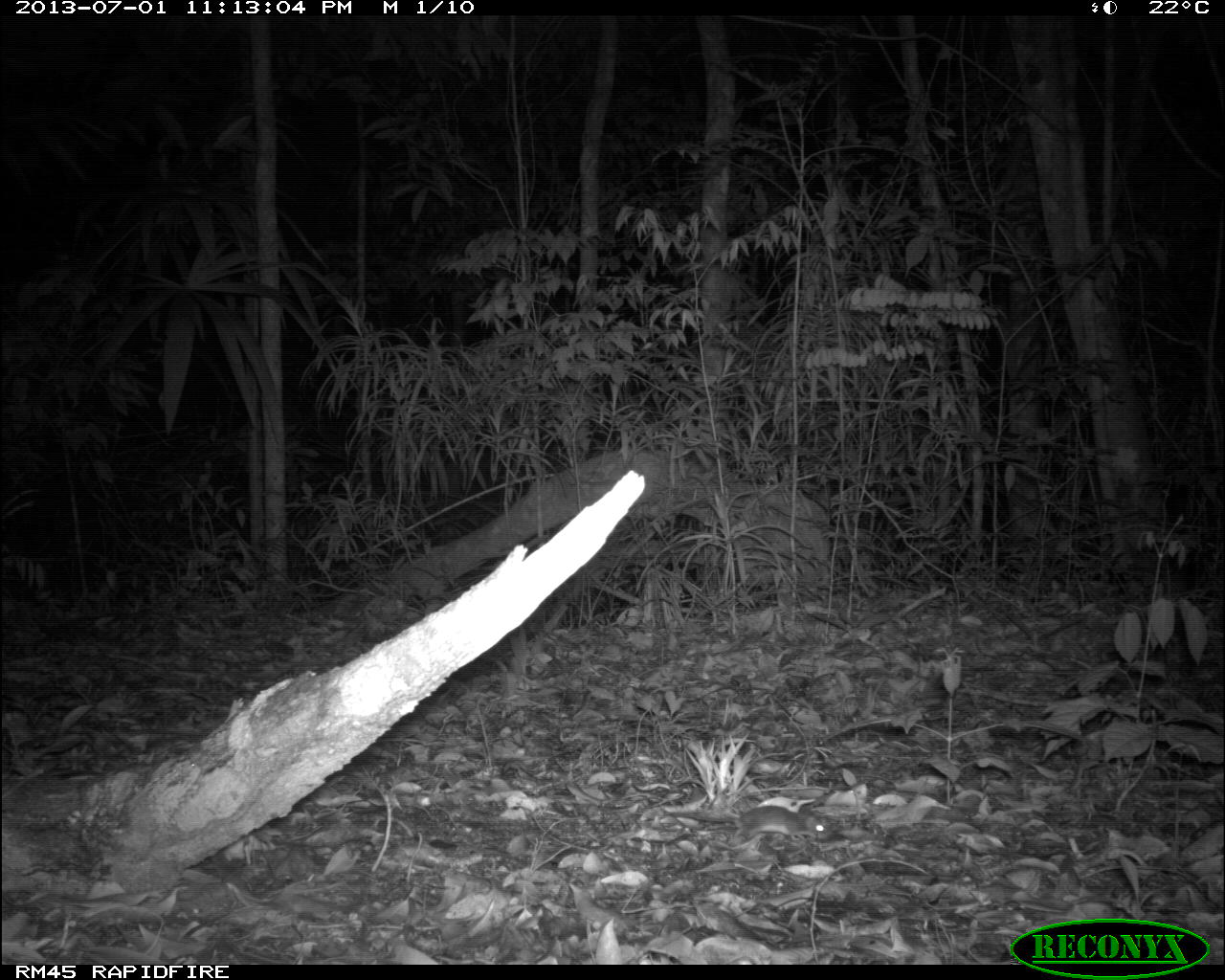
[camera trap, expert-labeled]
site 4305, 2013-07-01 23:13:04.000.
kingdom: Animalia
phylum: Chordata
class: Mammalia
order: Rodentia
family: Cricetidae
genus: Peromyscus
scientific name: Peromyscus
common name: deermice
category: peromyscus sp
Peromyscus sp (deermice) (Peromyscus), count 1.